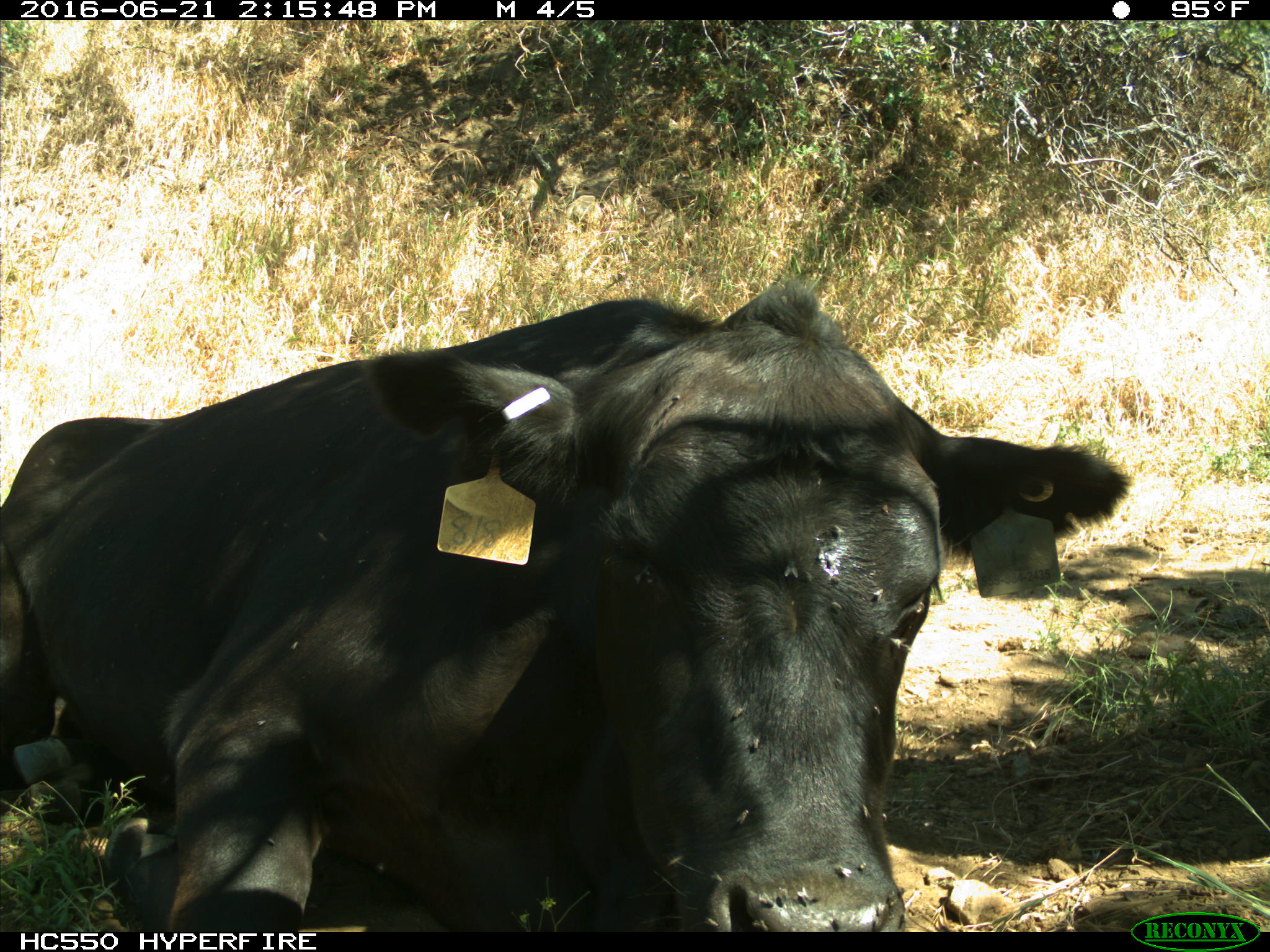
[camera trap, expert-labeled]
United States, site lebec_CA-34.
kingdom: Animalia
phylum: Chordata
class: Mammalia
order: Artiodactyla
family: Bovidae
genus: Bos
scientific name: Bos taurus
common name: domestic cow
Bos taurus (domestic cow).